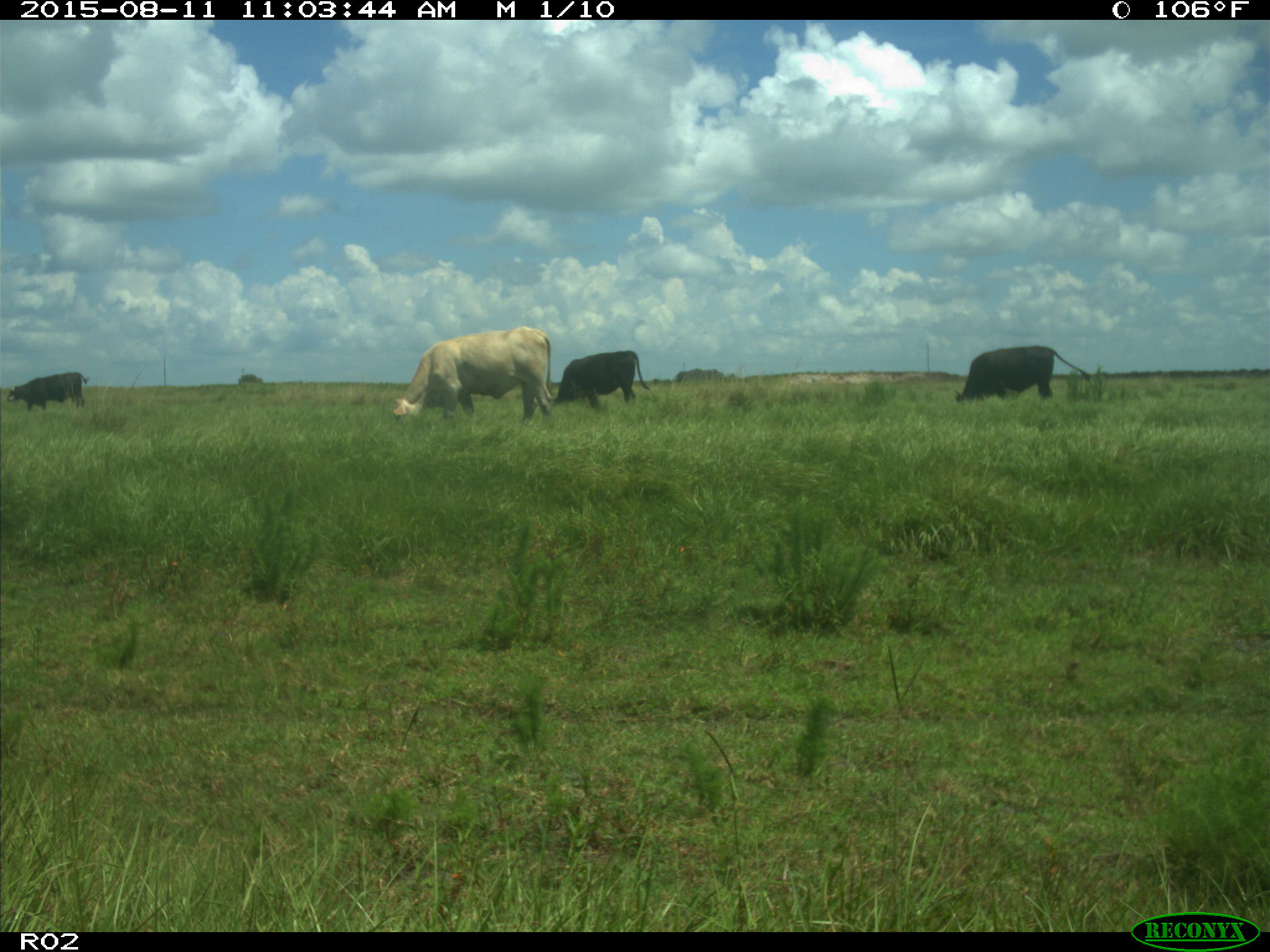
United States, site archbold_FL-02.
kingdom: Animalia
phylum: Chordata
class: Mammalia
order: Artiodactyla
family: Bovidae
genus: Bos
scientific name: Bos taurus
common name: domestic cow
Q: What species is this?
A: Bos taurus (domestic cow).